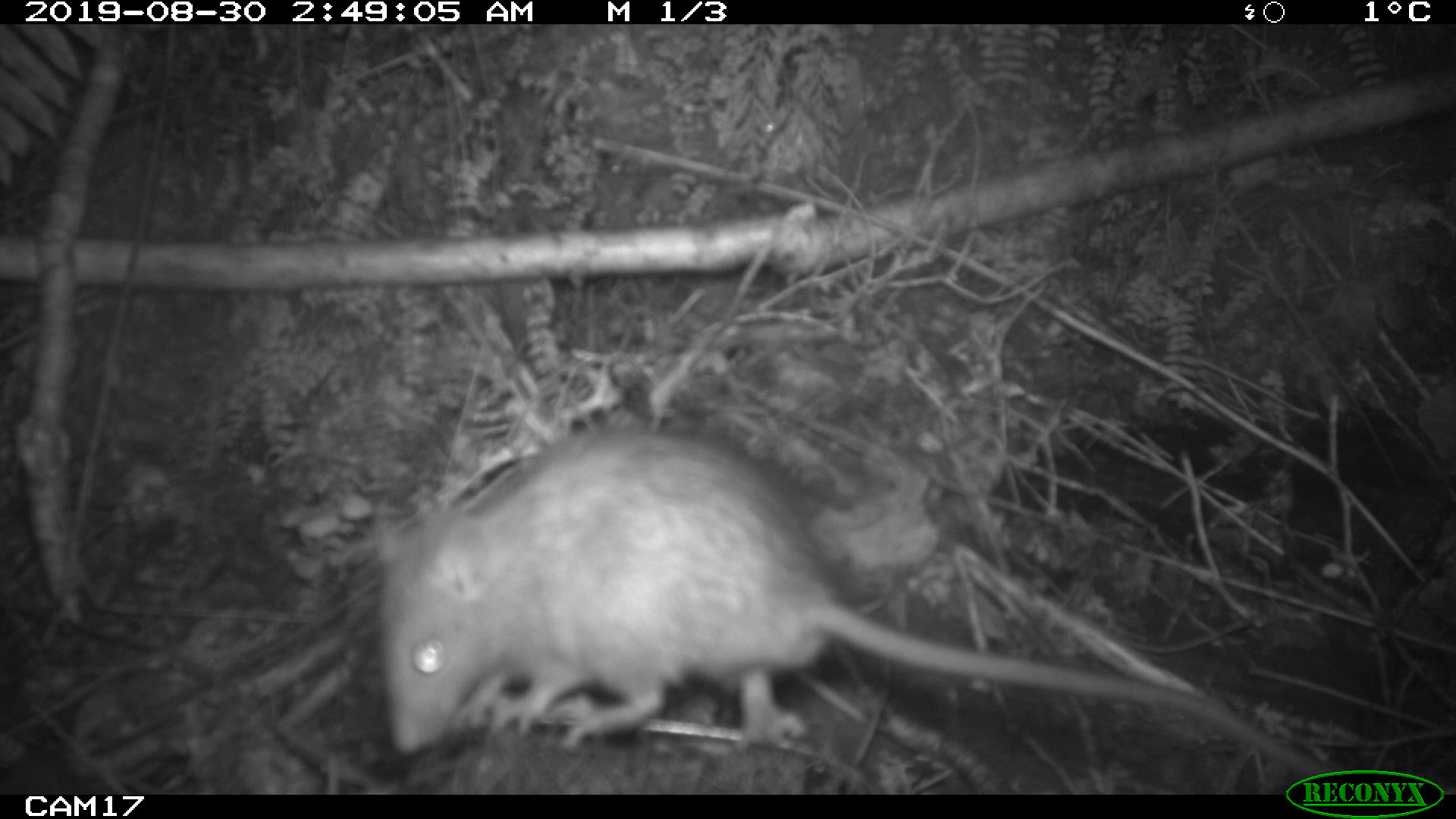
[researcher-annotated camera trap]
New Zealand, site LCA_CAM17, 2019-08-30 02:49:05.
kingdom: Animalia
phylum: Chordata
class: Mammalia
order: Rodentia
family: Muridae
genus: Rattus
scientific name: Rattus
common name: rat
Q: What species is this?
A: Rat (Rattus).